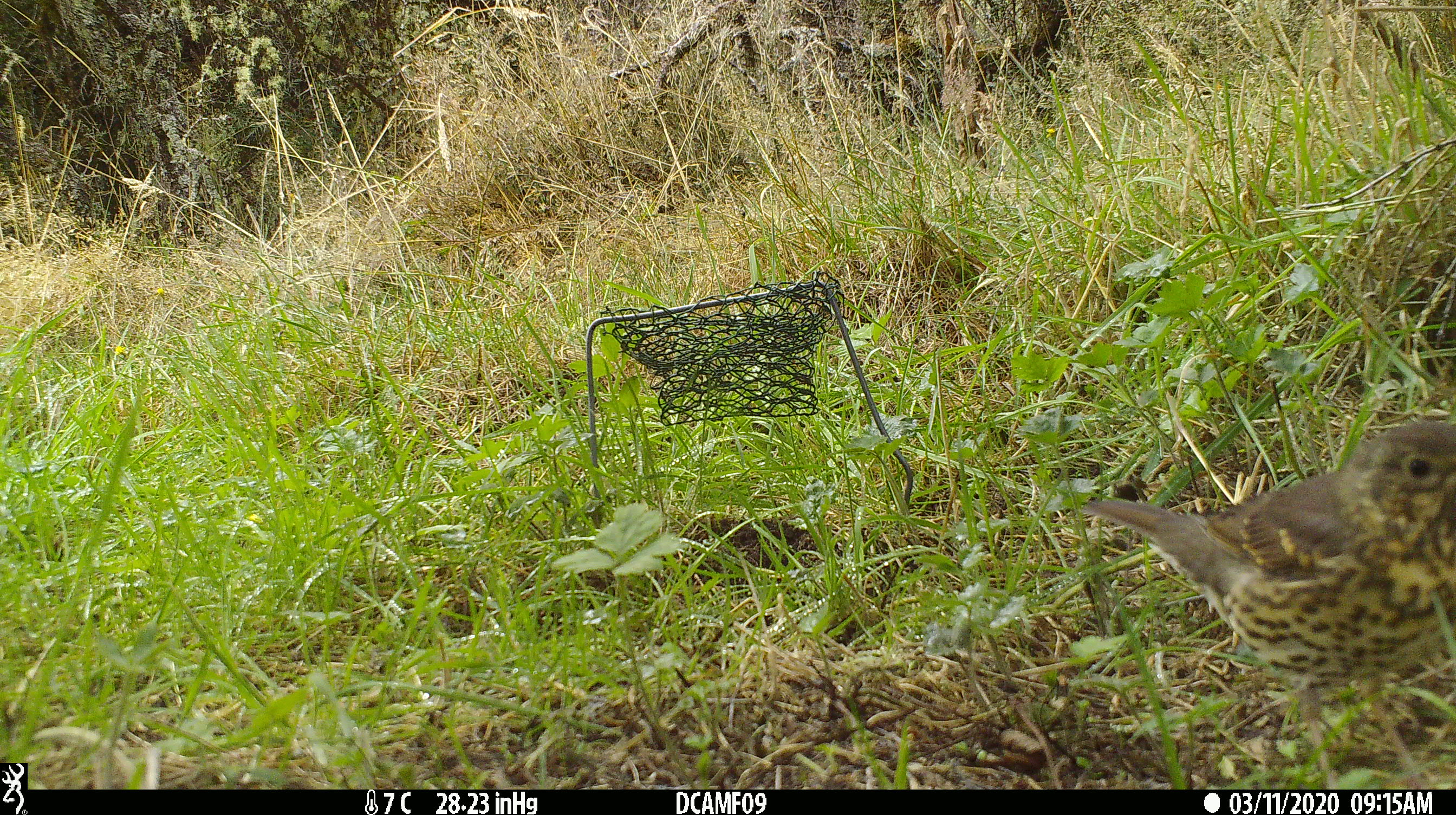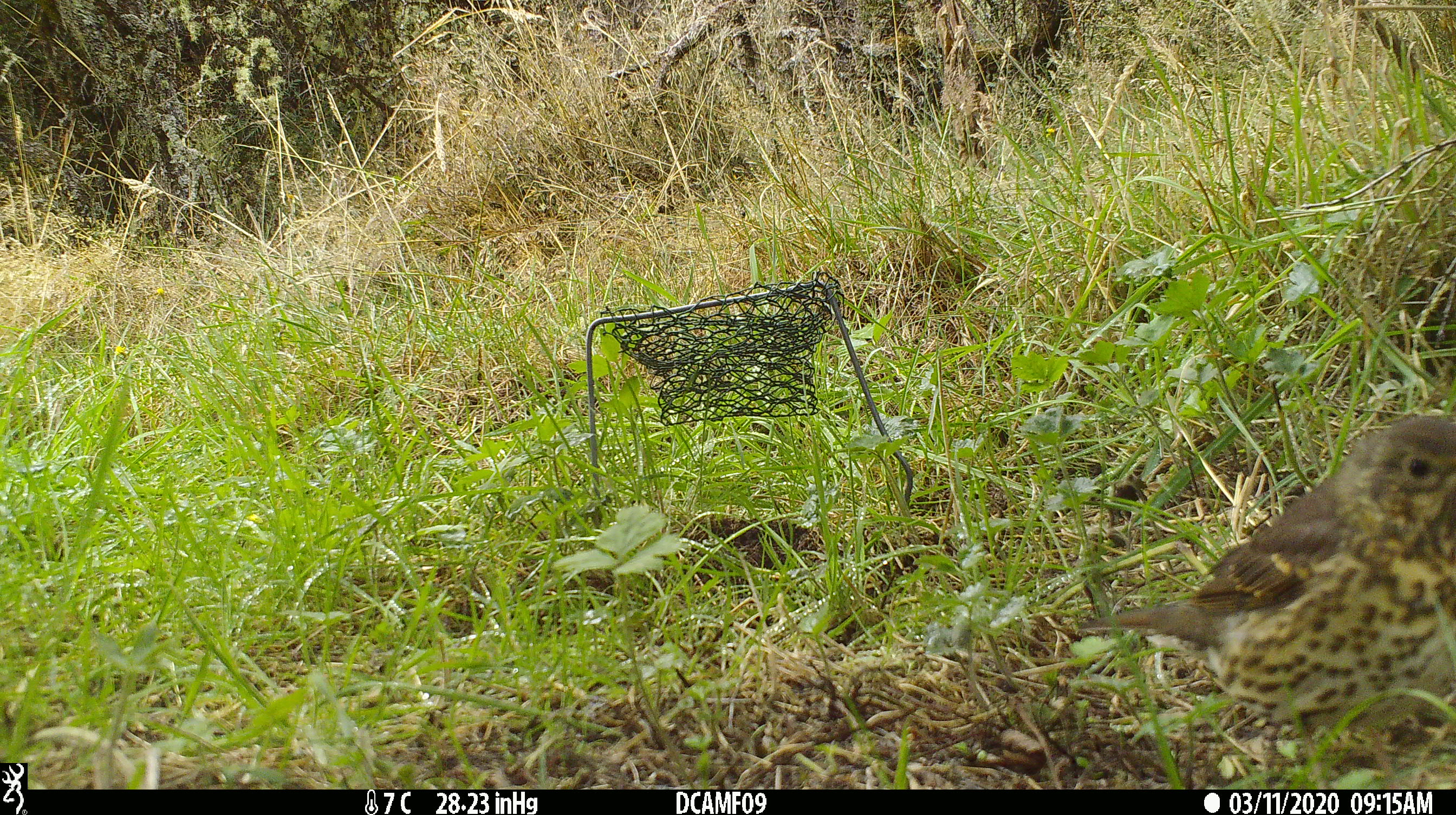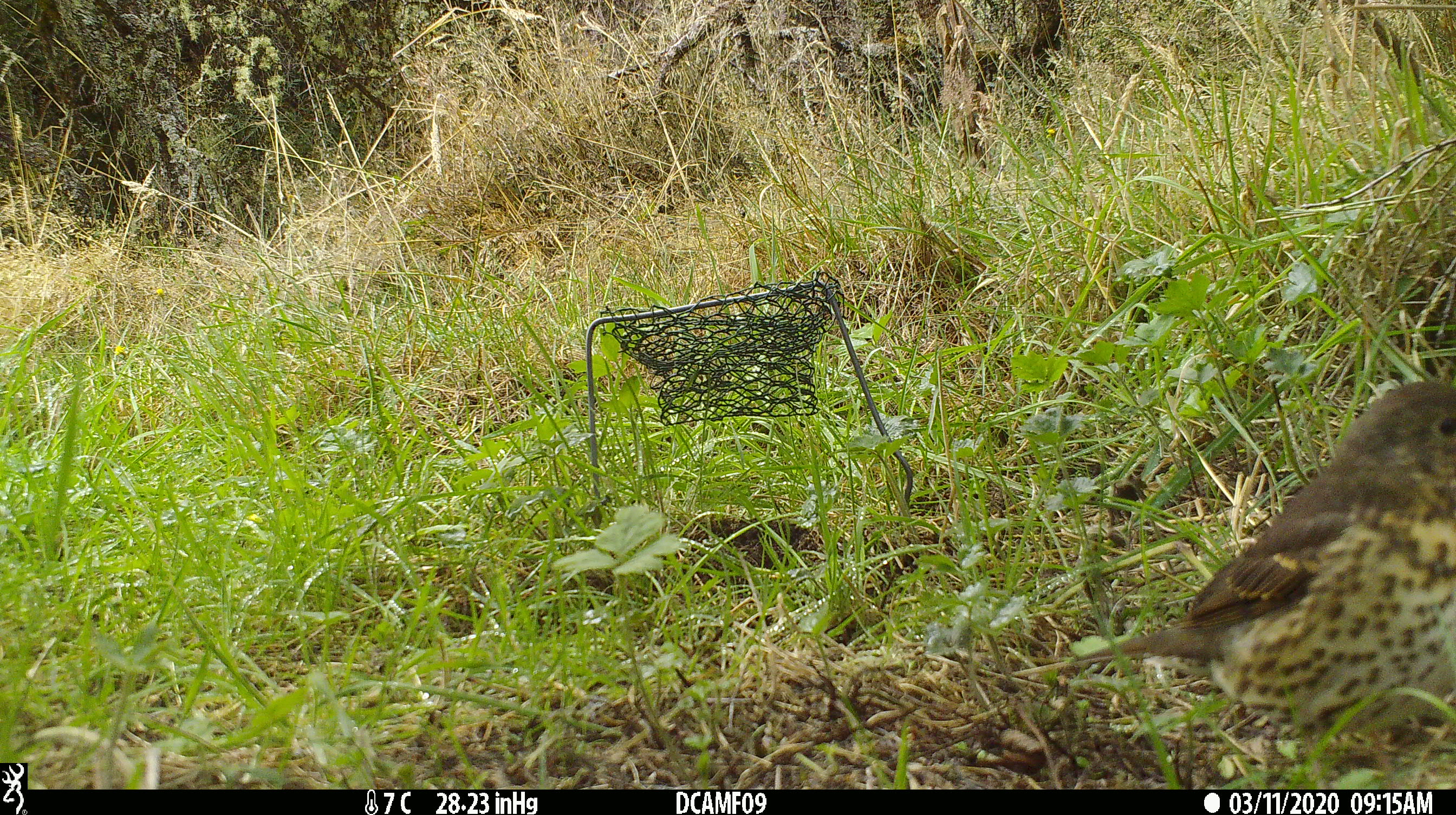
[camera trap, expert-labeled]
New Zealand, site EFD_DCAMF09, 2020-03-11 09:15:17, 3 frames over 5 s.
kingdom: Animalia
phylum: Chordata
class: Aves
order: Passeriformes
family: Turdidae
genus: Turdus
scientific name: Turdus philomelos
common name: song thrush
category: thrush